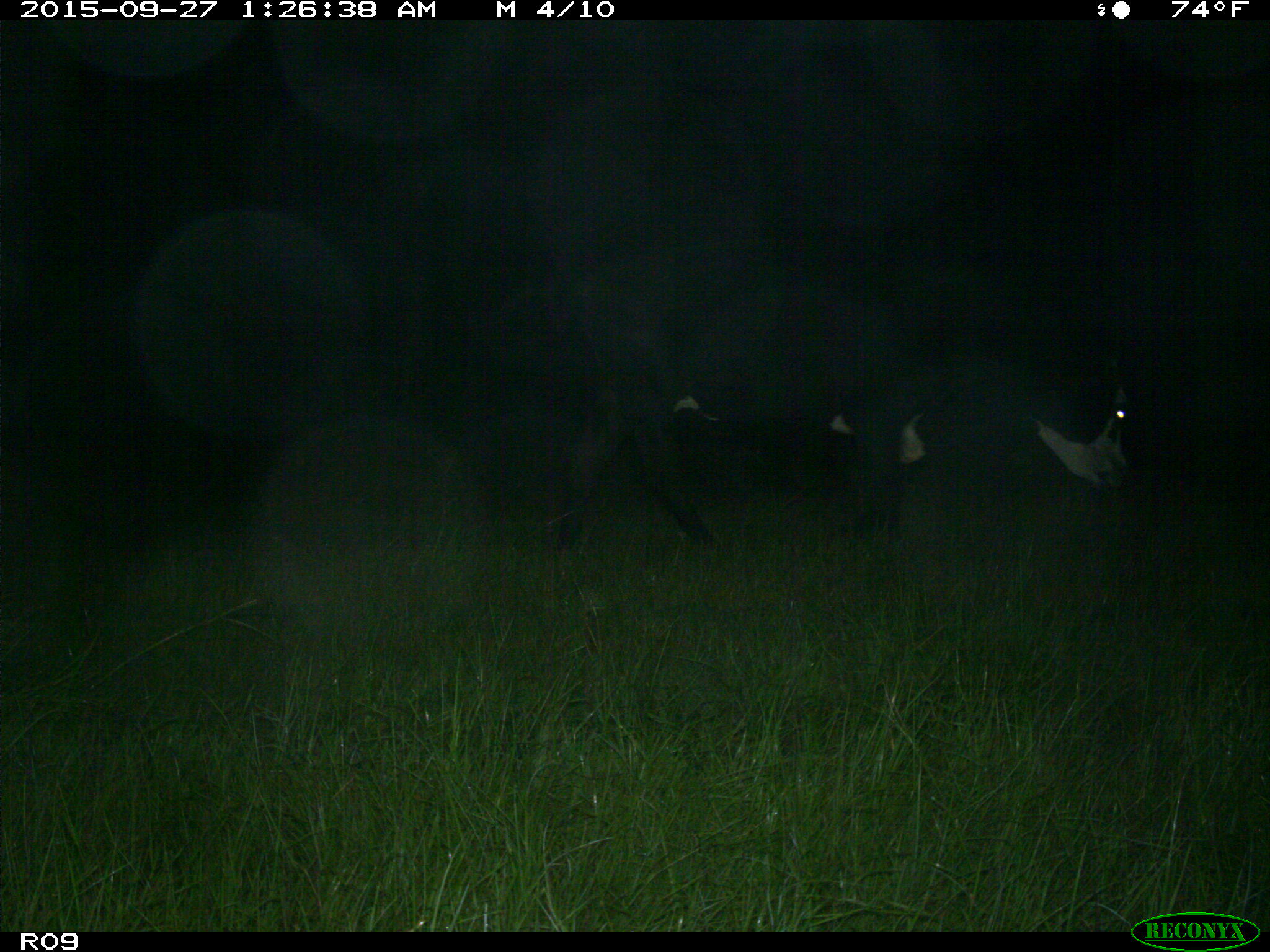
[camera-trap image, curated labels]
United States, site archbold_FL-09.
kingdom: Animalia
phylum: Chordata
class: Mammalia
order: Artiodactyla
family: Bovidae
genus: Bos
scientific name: Bos taurus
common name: domestic cow